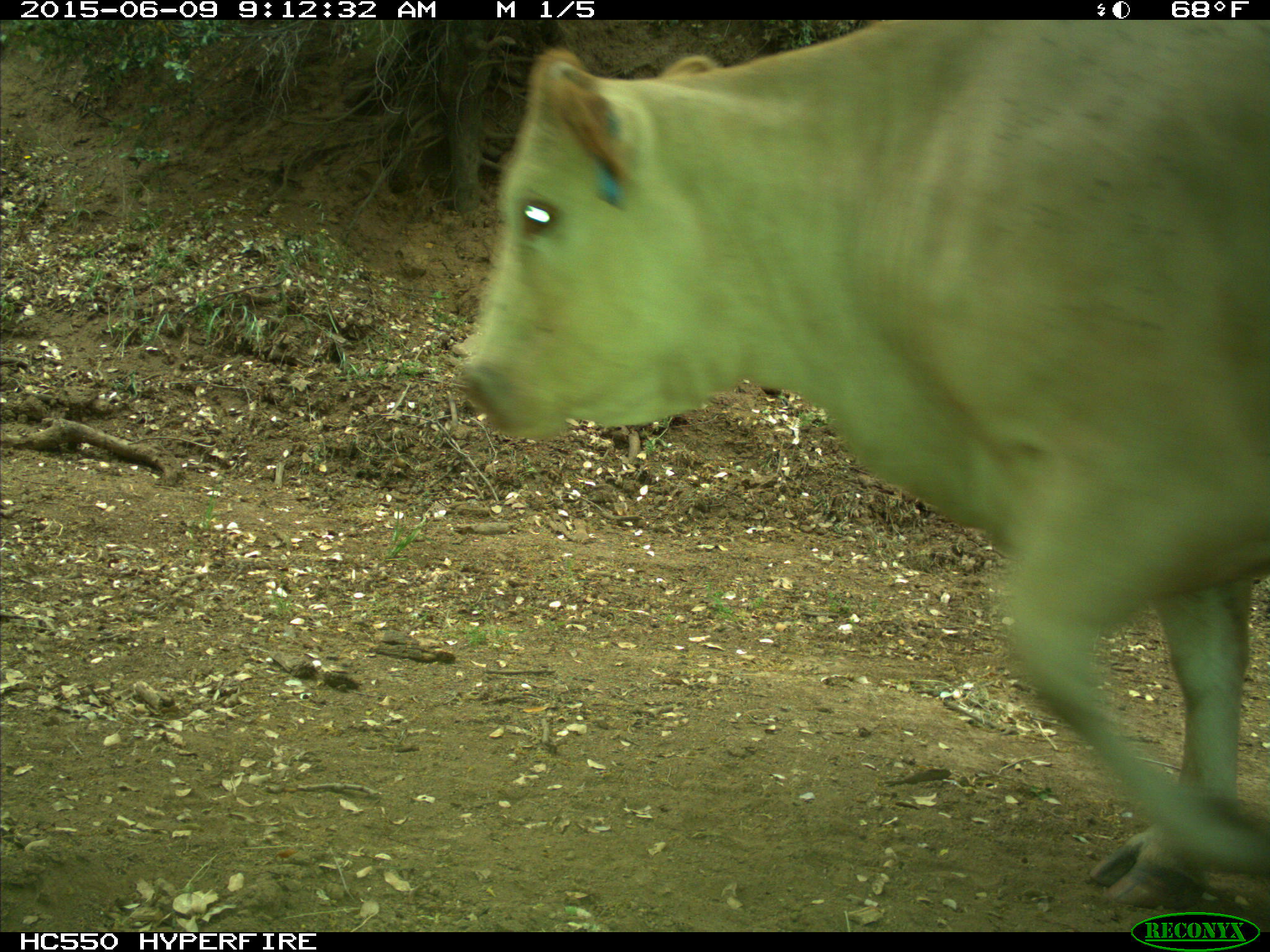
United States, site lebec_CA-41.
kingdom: Animalia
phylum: Chordata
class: Mammalia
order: Artiodactyla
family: Bovidae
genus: Bos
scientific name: Bos taurus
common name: domestic cow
Bos taurus (domestic cow).